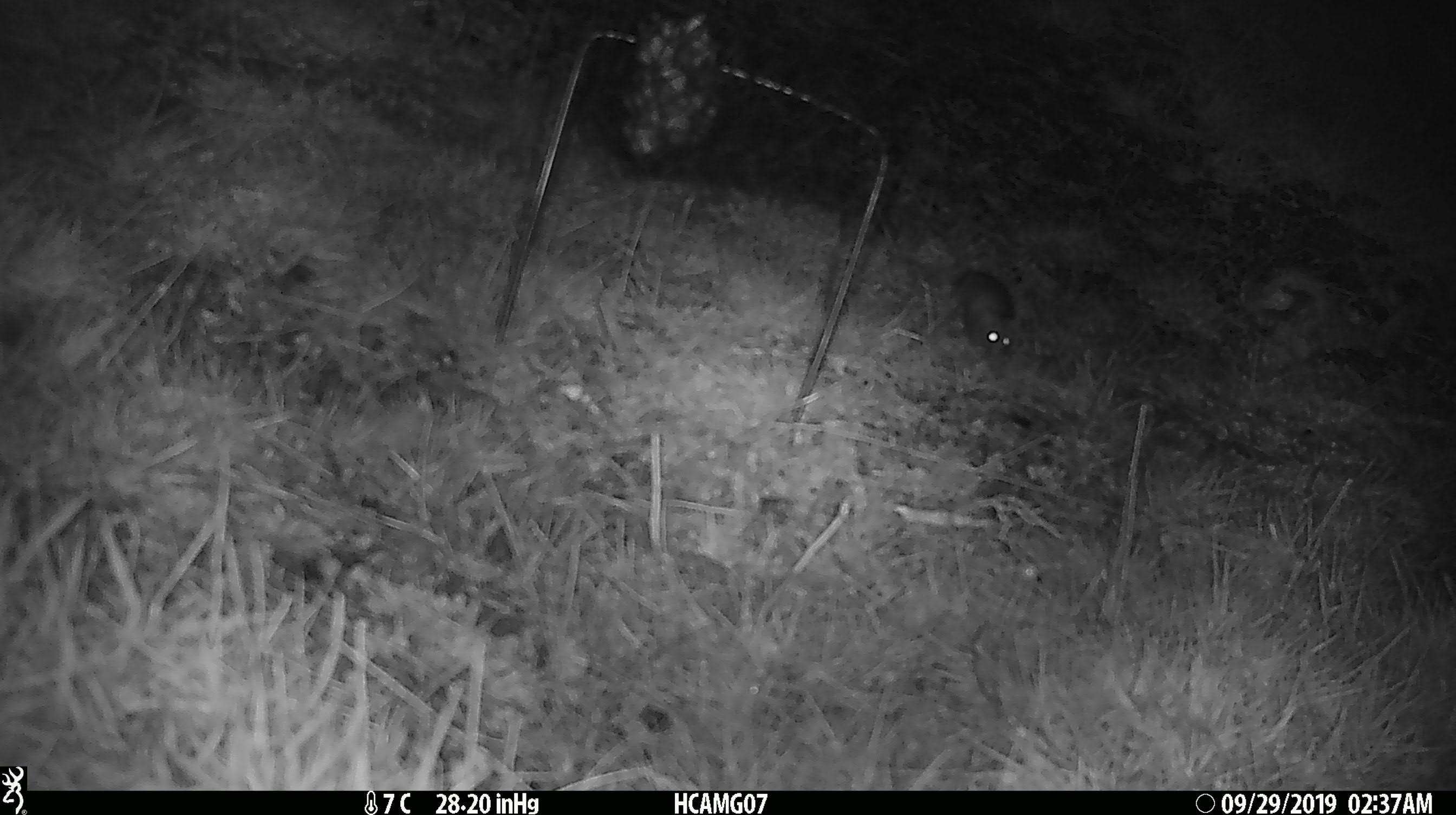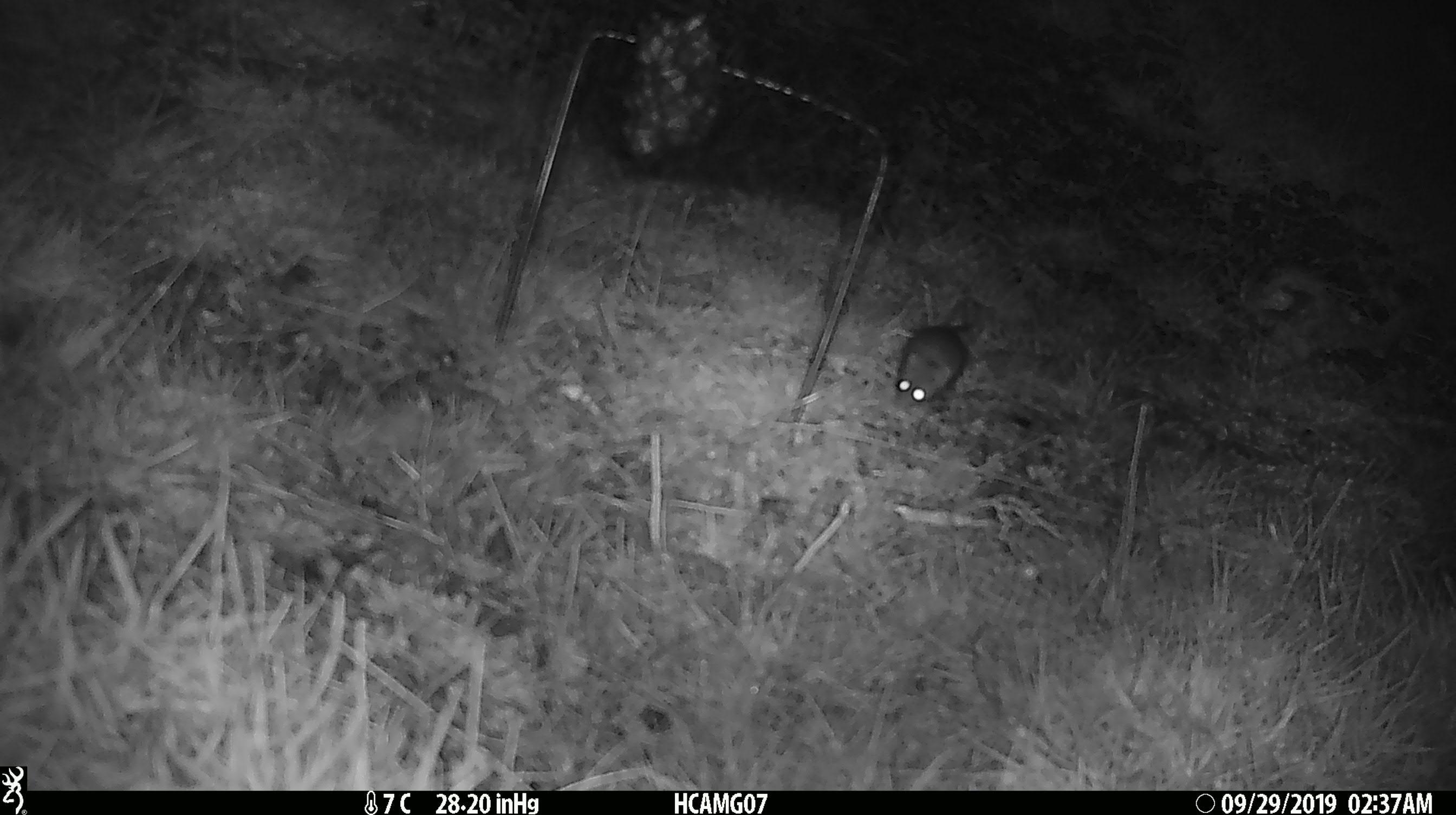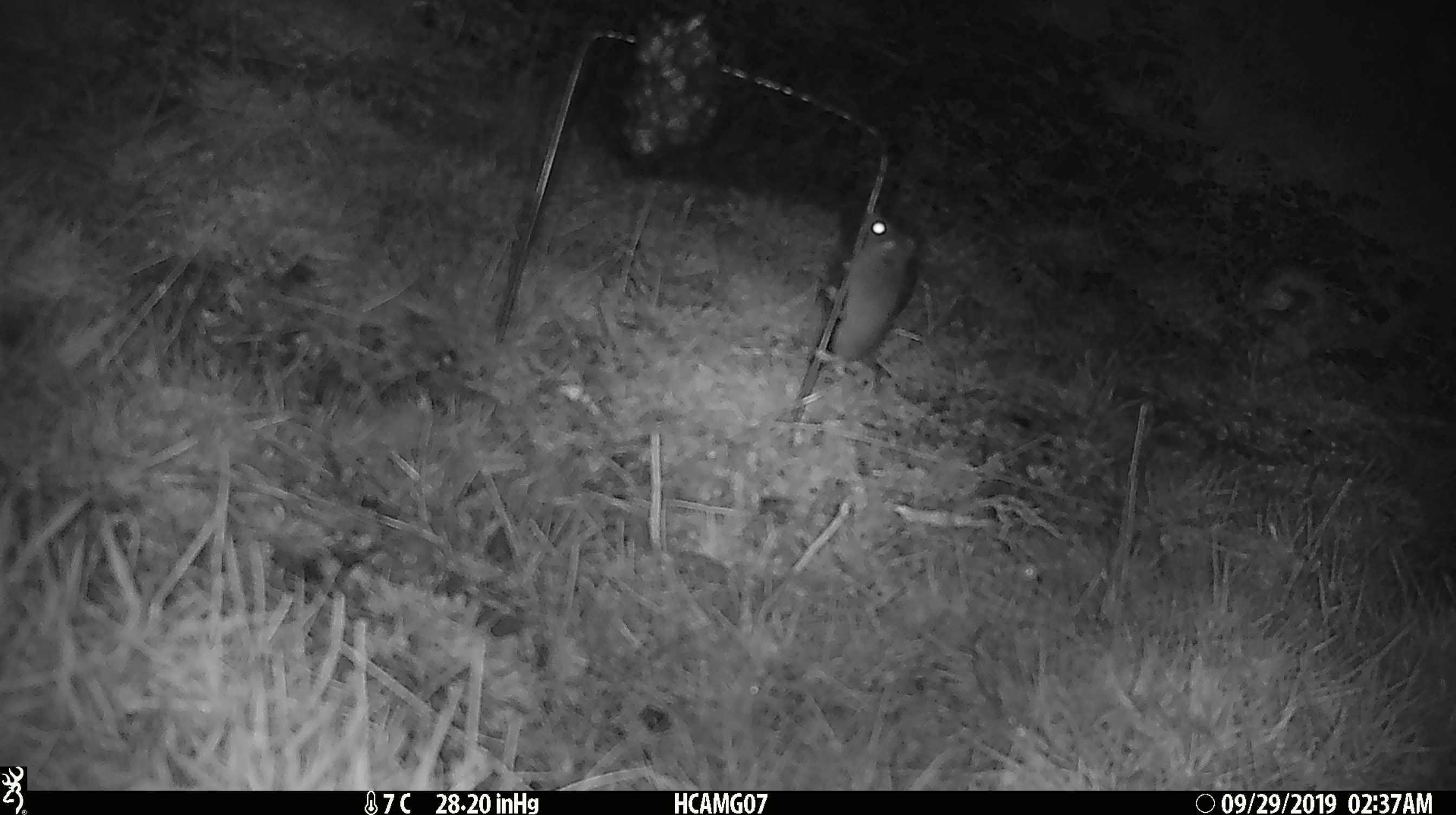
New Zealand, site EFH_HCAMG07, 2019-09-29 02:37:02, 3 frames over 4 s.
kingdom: Animalia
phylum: Chordata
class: Mammalia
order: Rodentia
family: Muridae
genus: Mus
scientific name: Mus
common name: mouse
Mouse (Mus).